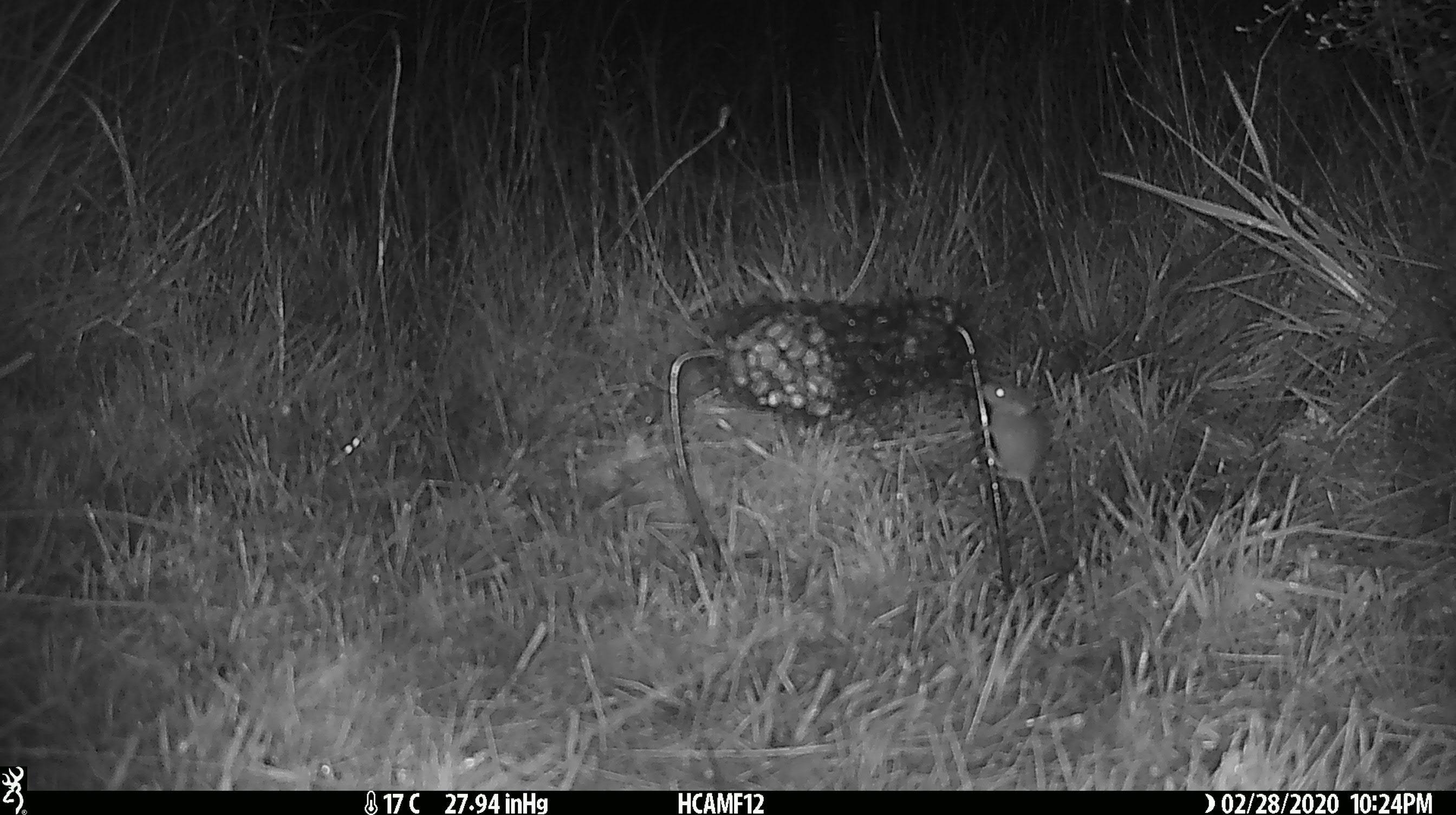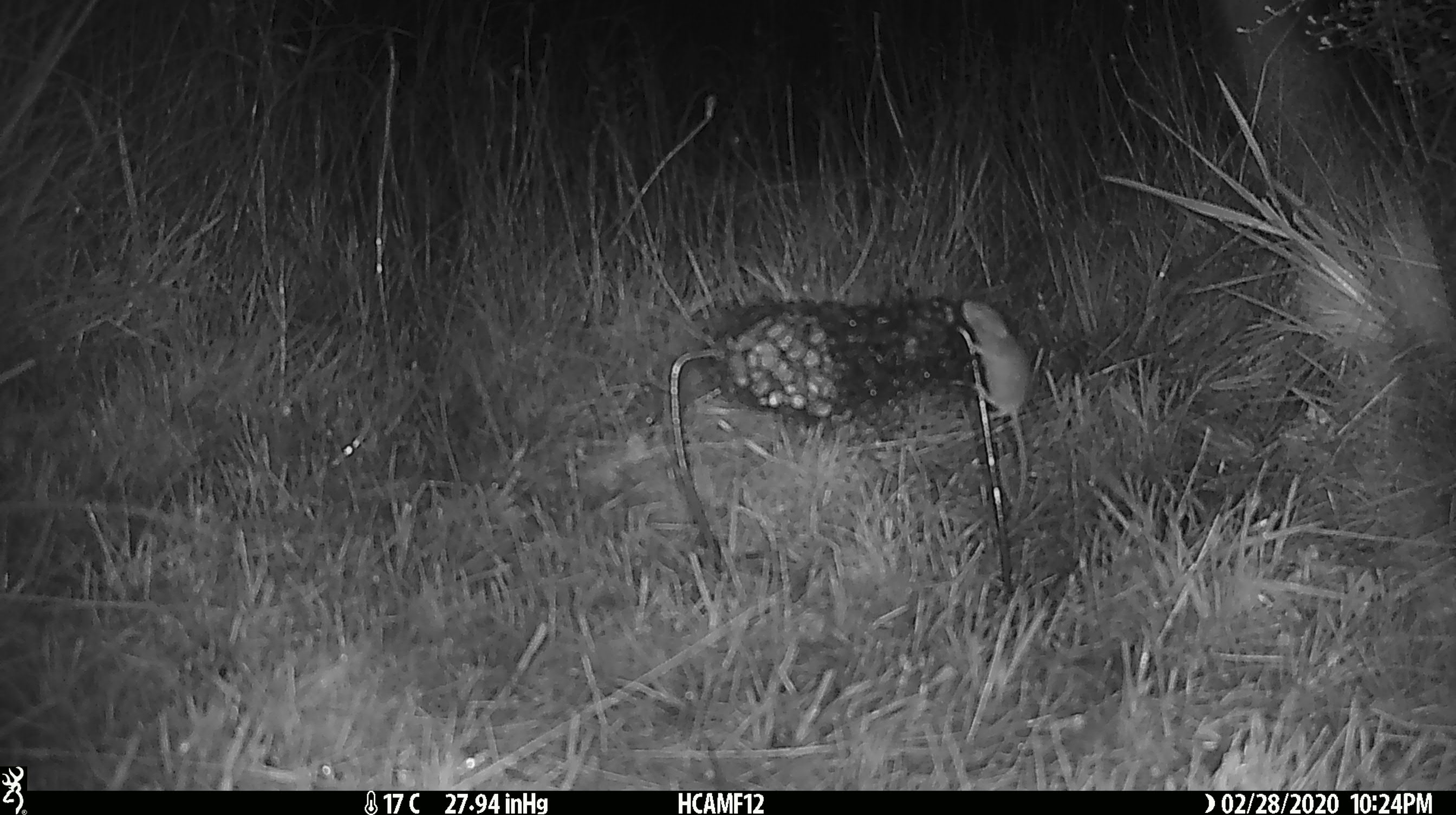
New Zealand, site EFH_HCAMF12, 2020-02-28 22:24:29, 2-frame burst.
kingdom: Animalia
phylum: Chordata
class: Mammalia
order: Rodentia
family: Muridae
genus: Mus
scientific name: Mus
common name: mouse